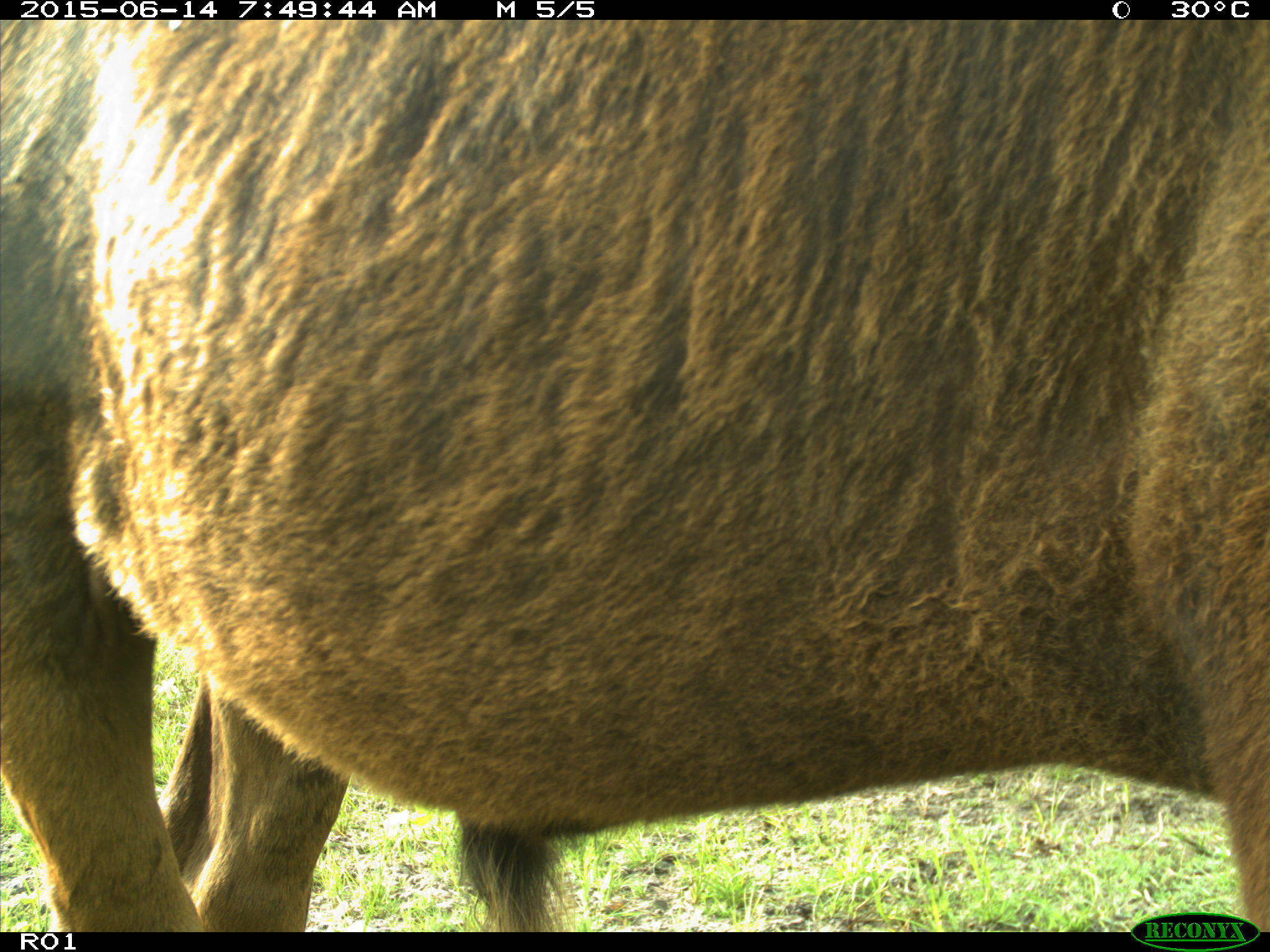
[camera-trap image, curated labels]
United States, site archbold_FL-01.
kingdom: Animalia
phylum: Chordata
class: Mammalia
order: Artiodactyla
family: Bovidae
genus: Bos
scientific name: Bos taurus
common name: domestic cow